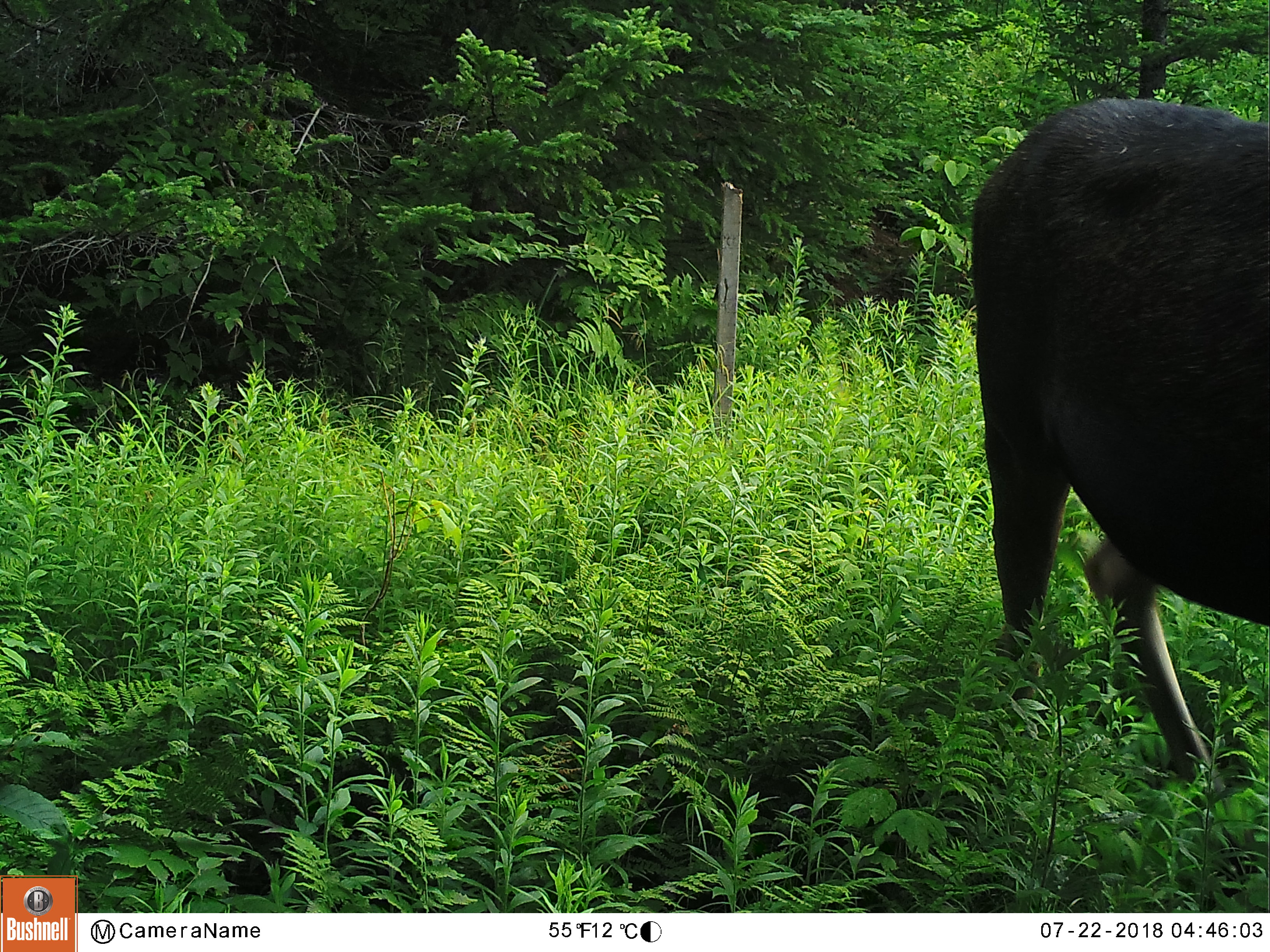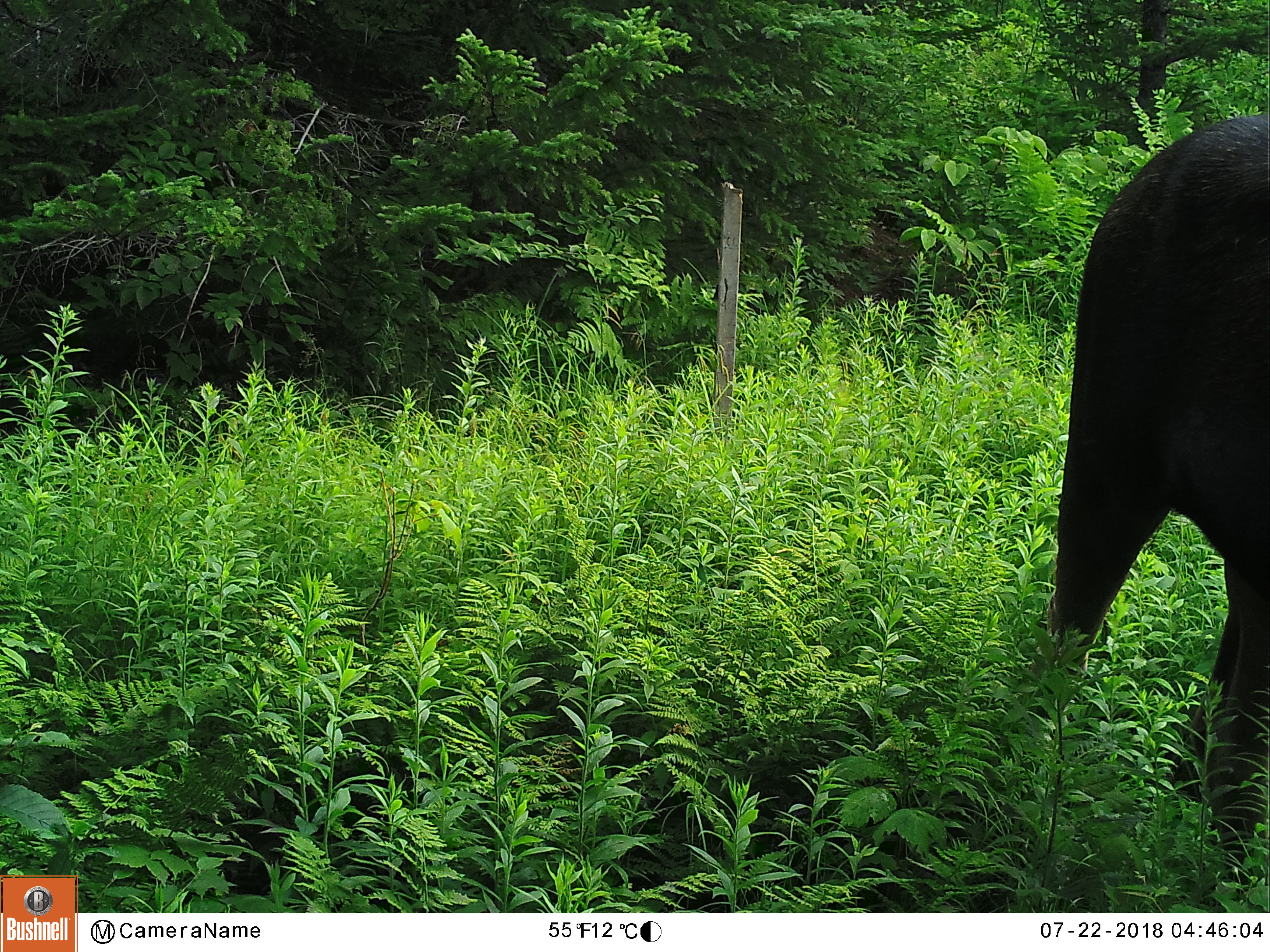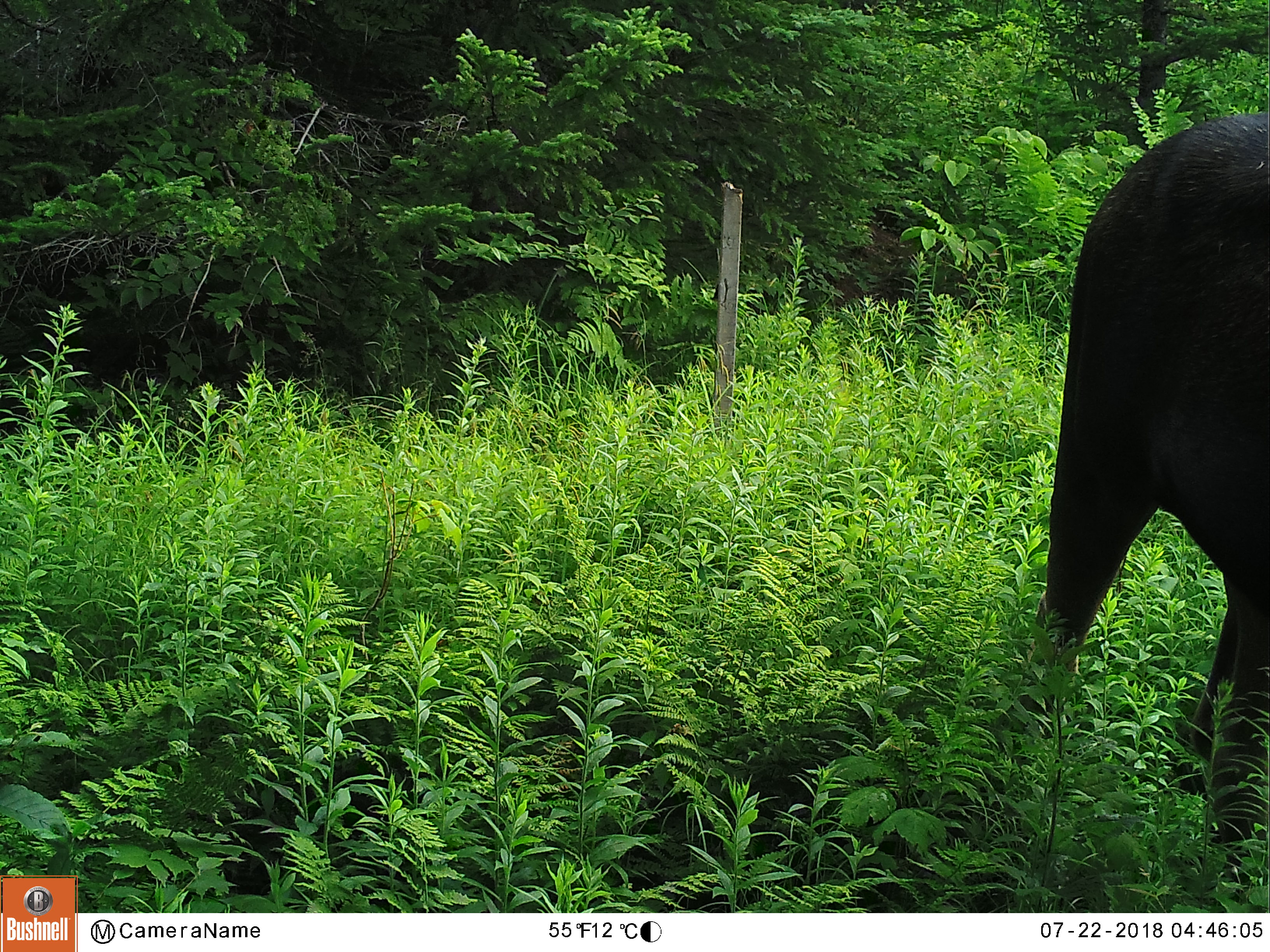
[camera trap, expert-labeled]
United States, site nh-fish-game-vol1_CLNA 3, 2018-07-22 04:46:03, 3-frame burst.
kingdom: Animalia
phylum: Chordata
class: Mammalia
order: Artiodactyla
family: Cervidae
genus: Alces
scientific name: Alces alces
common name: moose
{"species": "moose (Alces alces)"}